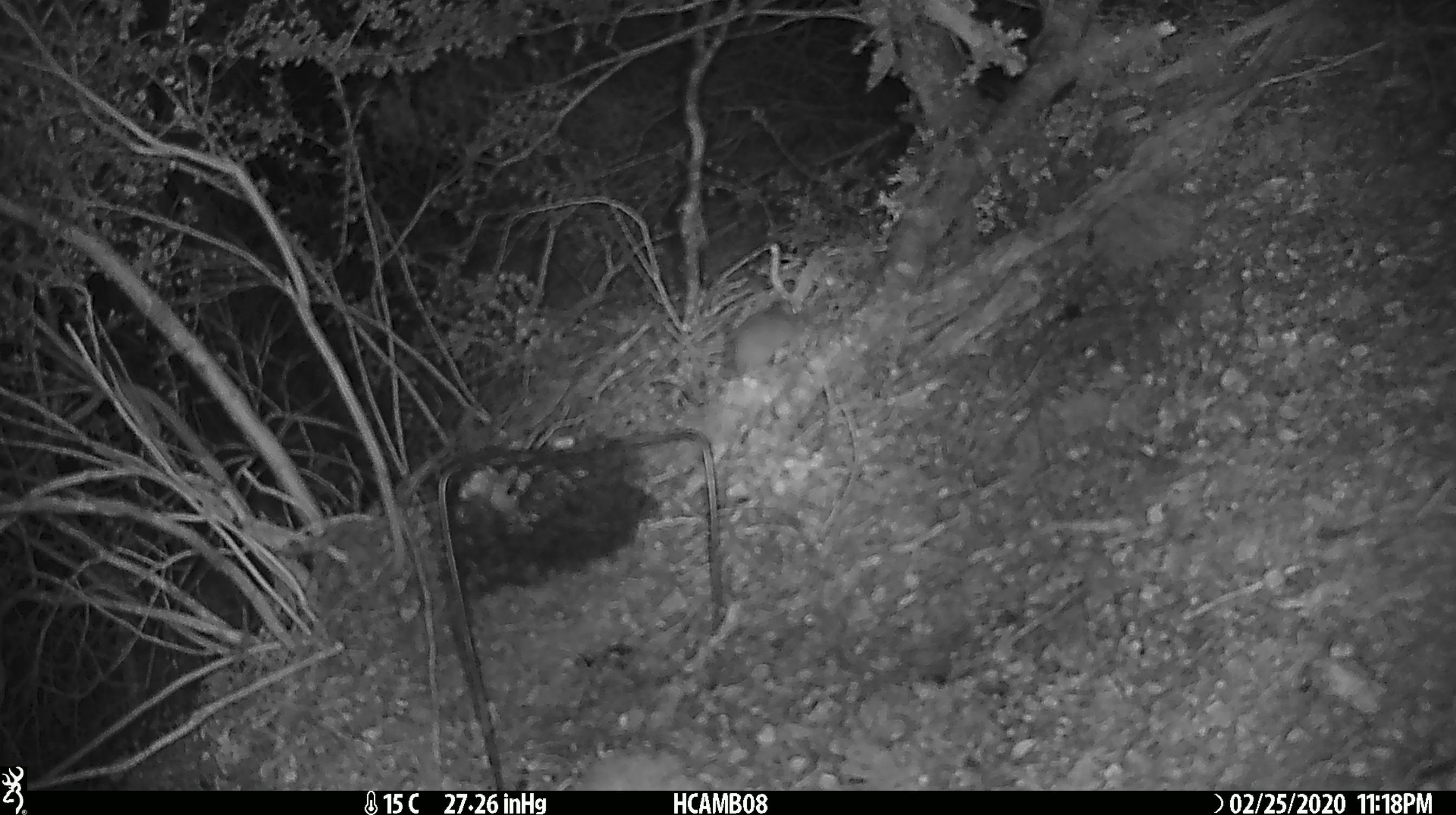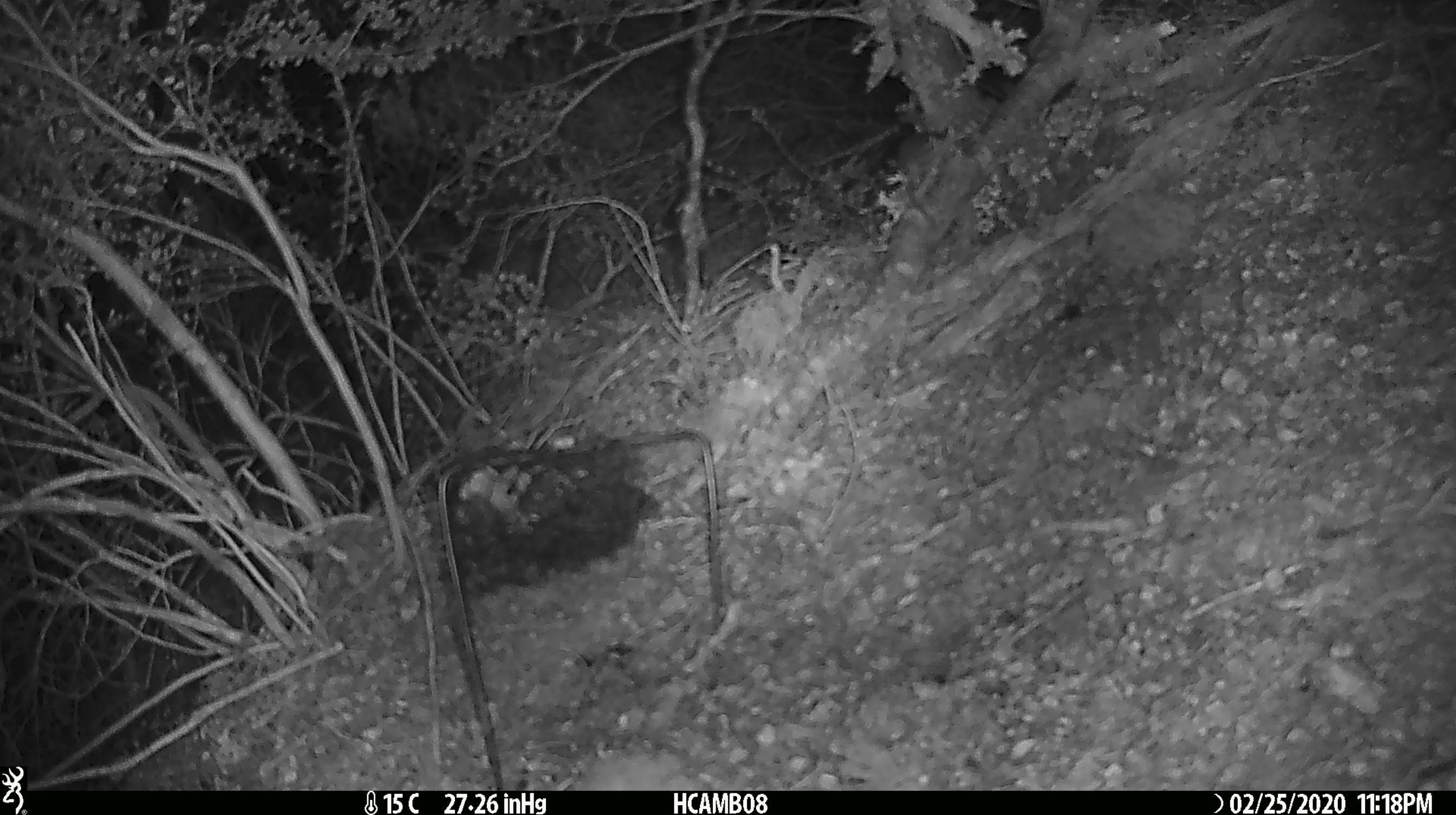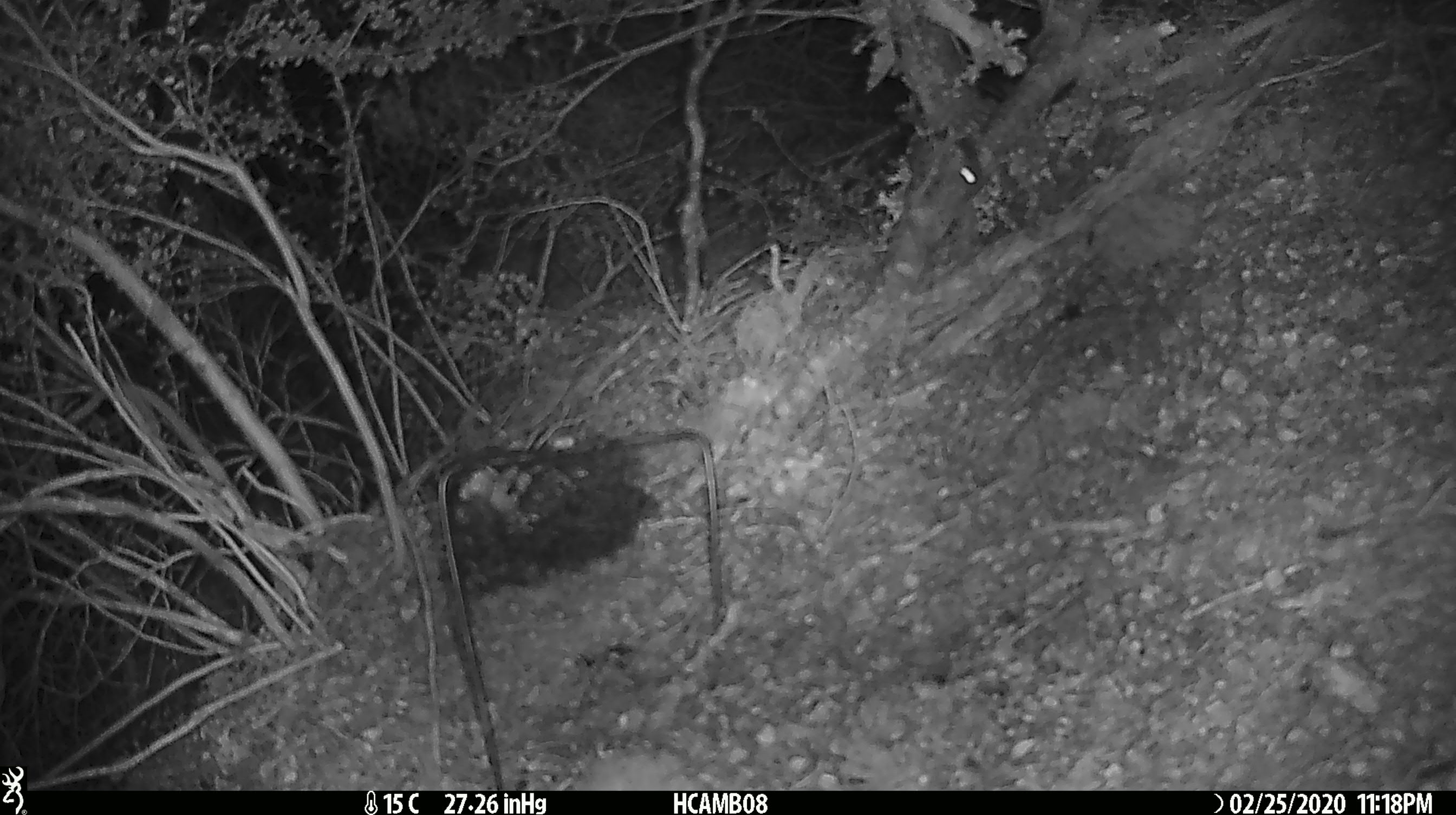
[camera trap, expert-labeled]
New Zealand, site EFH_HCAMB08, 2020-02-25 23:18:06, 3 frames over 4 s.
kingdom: Animalia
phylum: Chordata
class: Mammalia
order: Rodentia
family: Muridae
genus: Mus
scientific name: Mus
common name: mouse